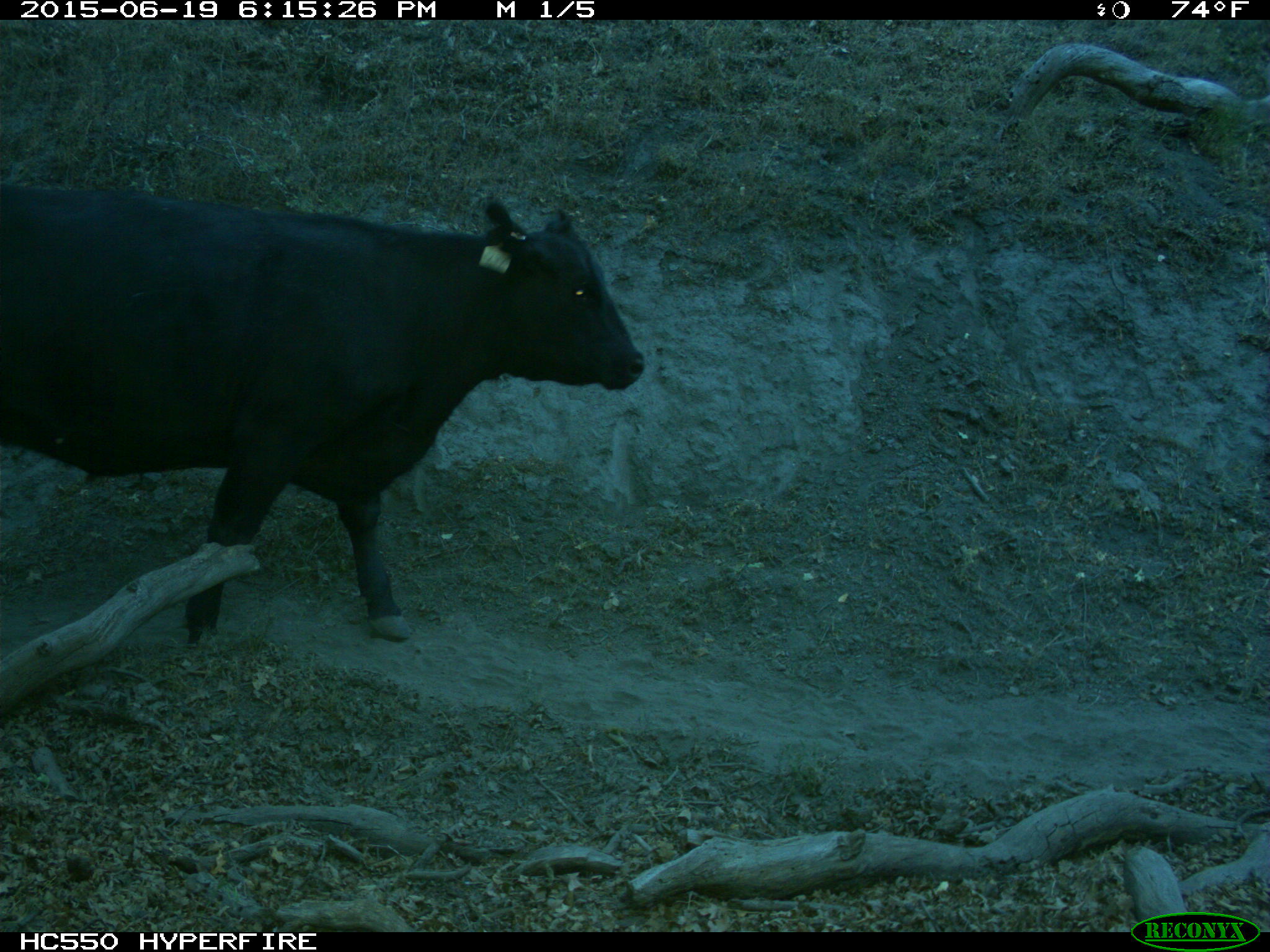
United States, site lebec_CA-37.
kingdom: Animalia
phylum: Chordata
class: Mammalia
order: Artiodactyla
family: Bovidae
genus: Bos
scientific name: Bos taurus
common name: domestic cow